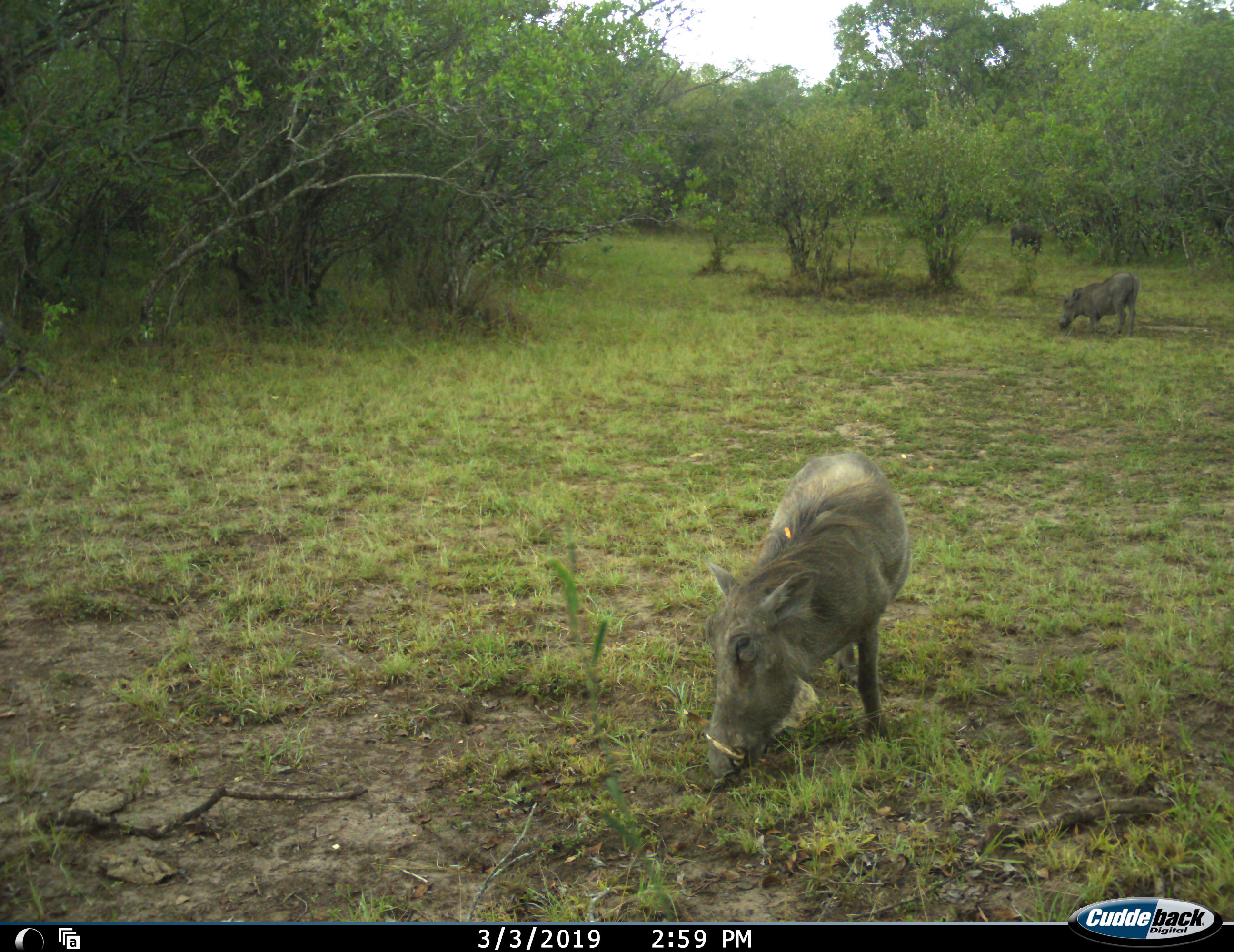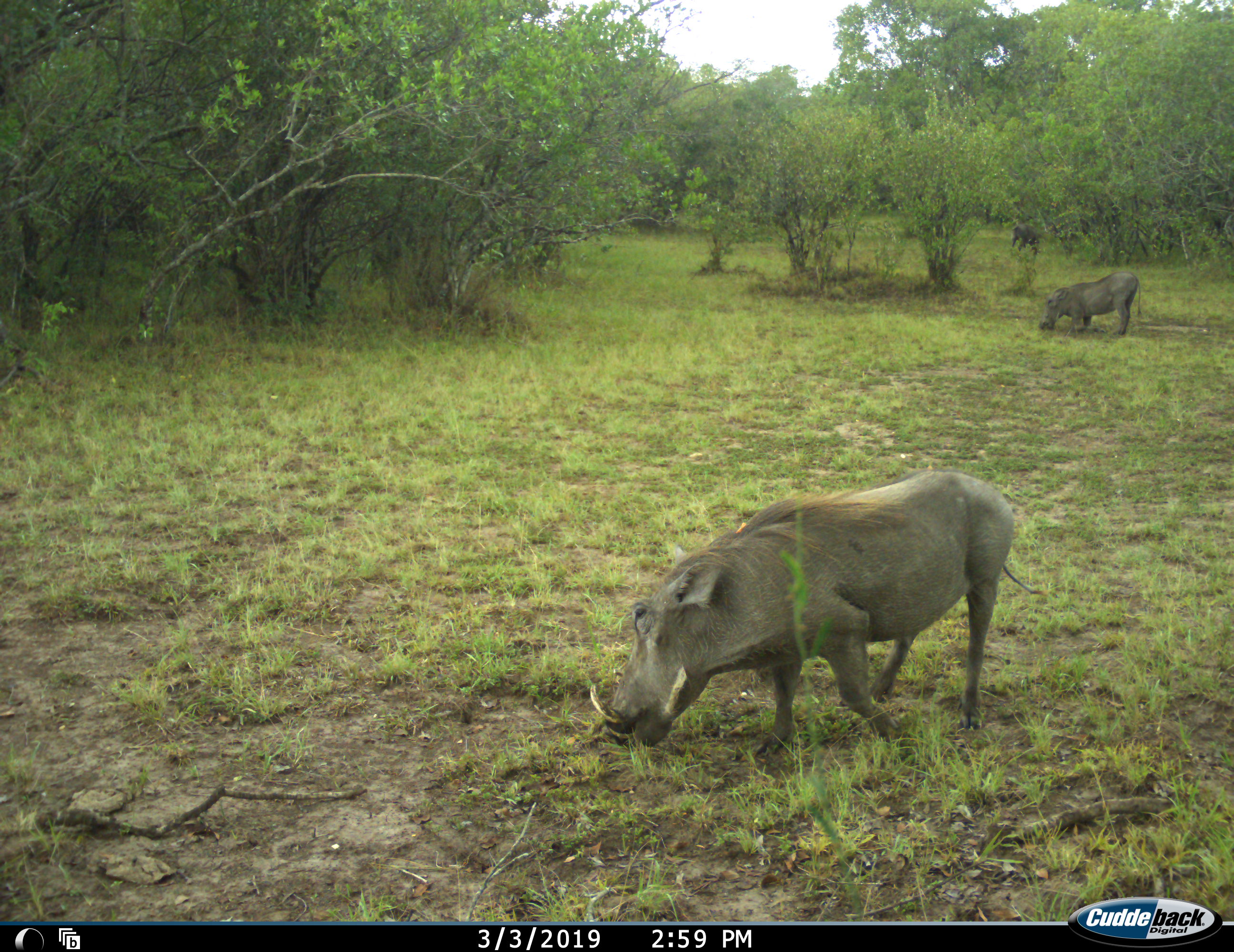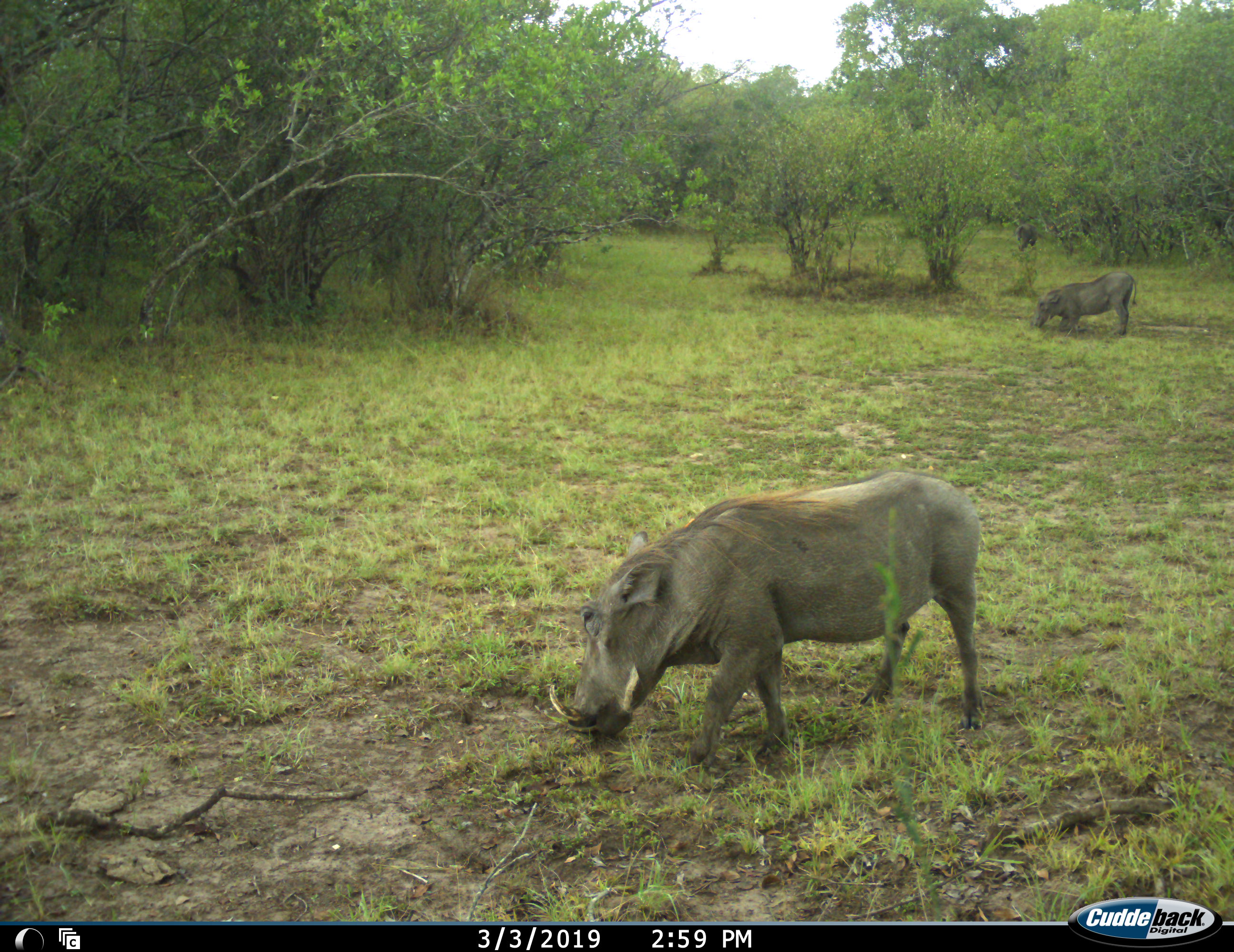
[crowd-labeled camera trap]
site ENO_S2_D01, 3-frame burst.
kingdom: Animalia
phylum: Chordata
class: Mammalia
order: Artiodactyla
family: Suidae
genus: Phacochoerus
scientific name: Phacochoerus africanus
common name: warthog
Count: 3.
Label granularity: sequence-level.